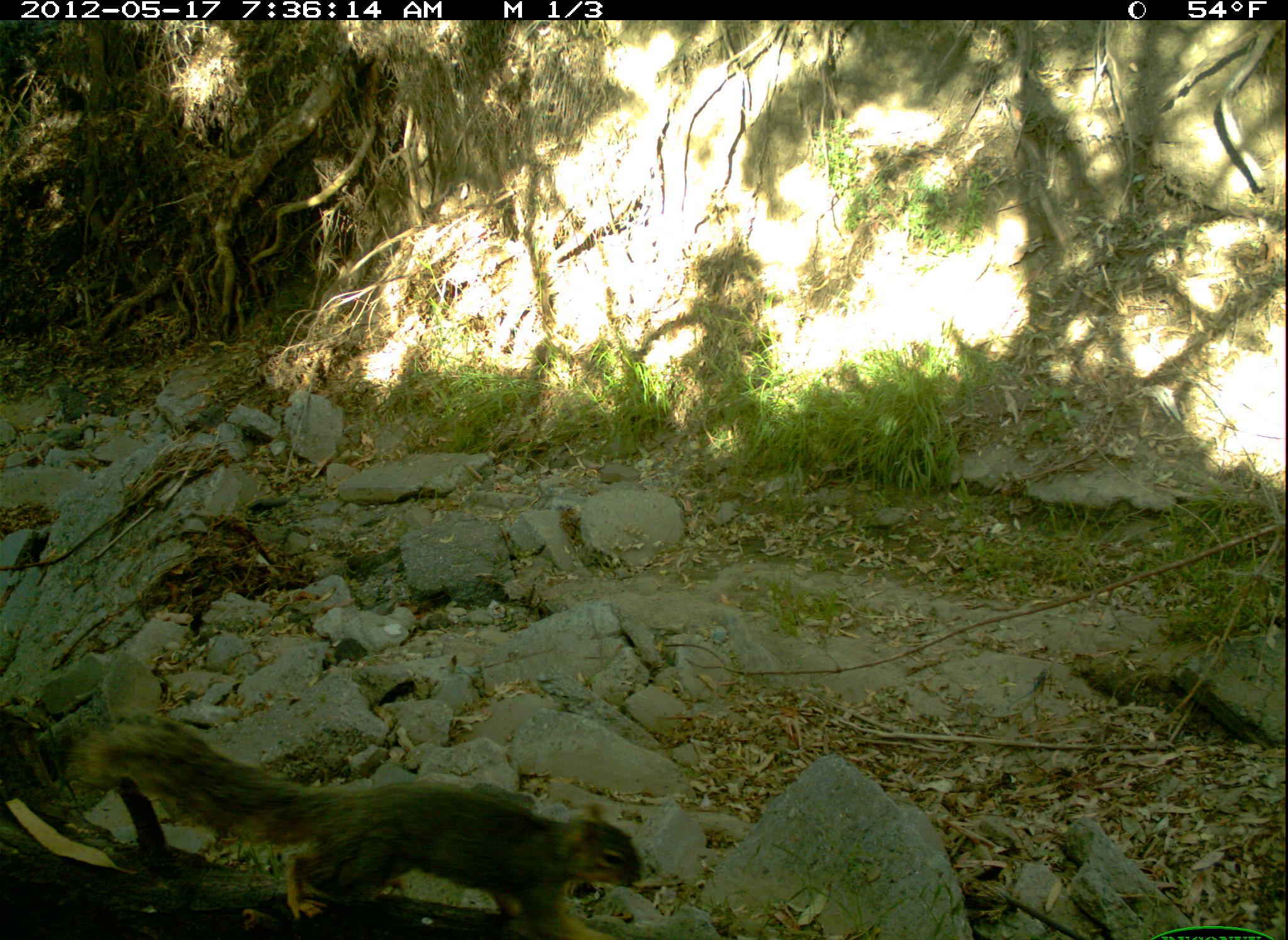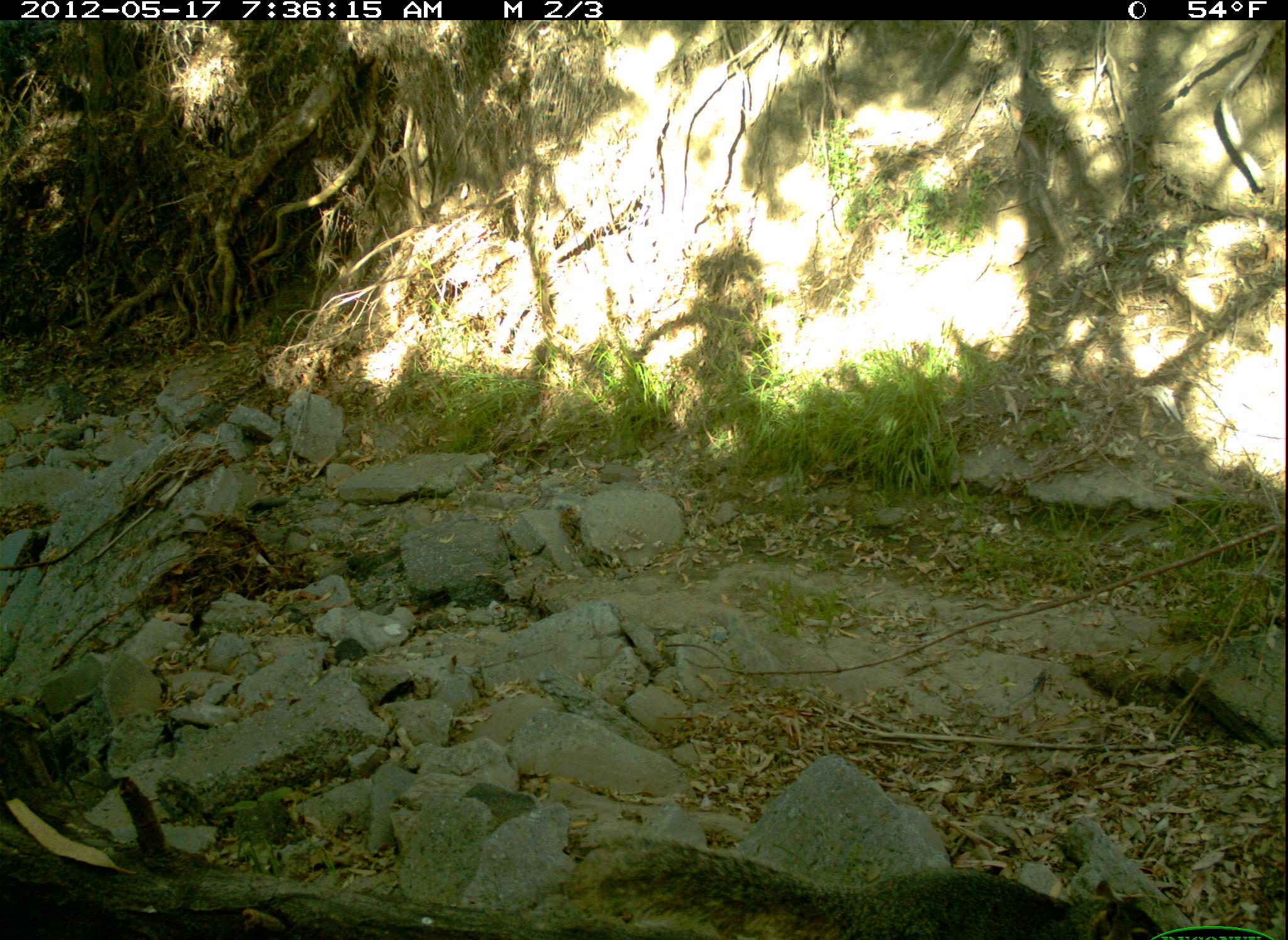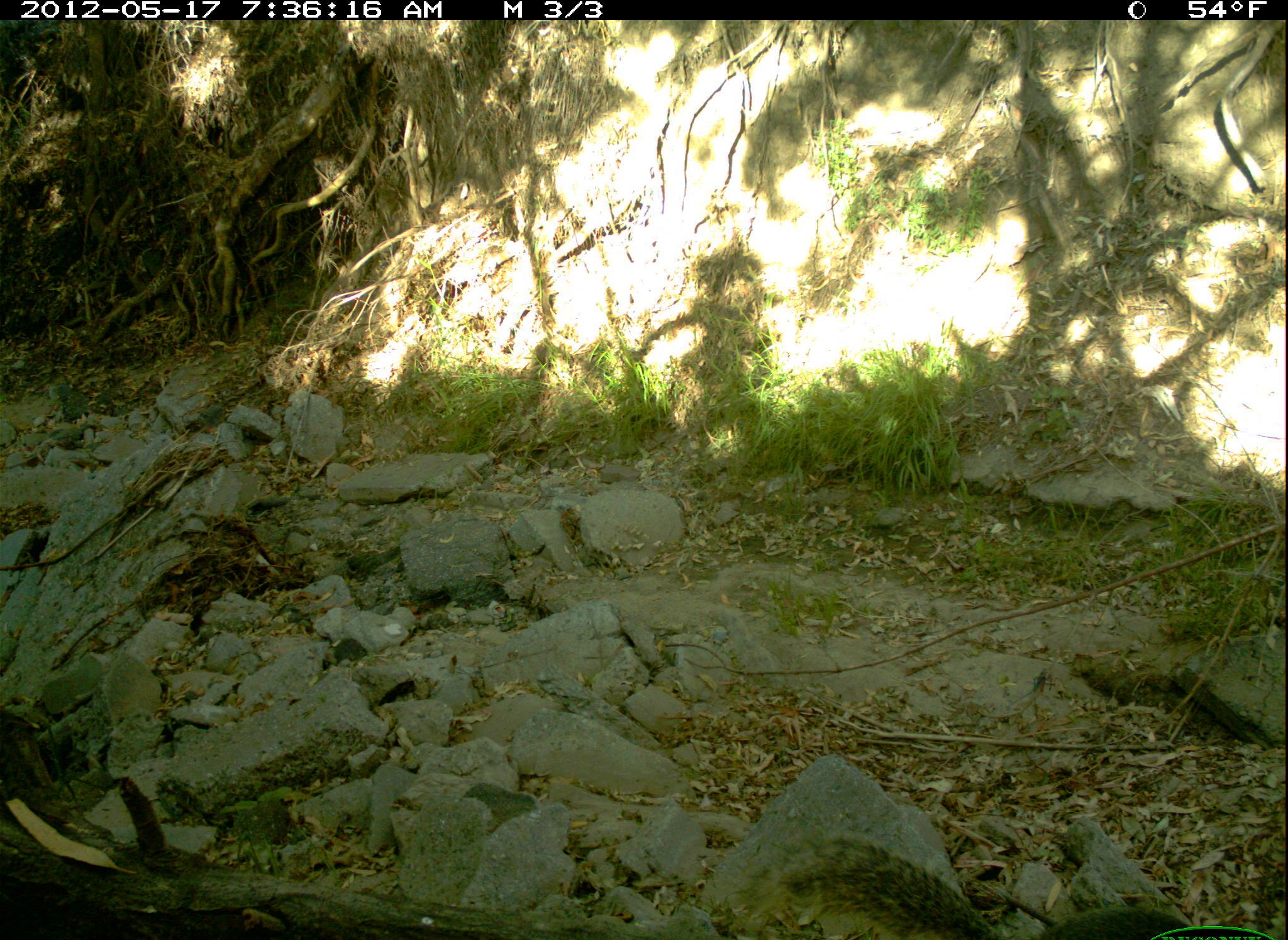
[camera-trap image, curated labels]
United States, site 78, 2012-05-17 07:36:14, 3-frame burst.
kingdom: Animalia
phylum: Chordata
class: Mammalia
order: Rodentia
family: Sciuridae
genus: Sciurus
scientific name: Sciurus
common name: squirrel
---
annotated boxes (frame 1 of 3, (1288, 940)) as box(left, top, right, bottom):
squirrel: box(58, 709, 657, 940)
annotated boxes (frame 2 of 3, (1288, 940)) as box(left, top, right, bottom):
squirrel: box(565, 817, 1183, 940)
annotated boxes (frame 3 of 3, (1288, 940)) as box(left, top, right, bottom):
squirrel: box(771, 814, 1224, 940)